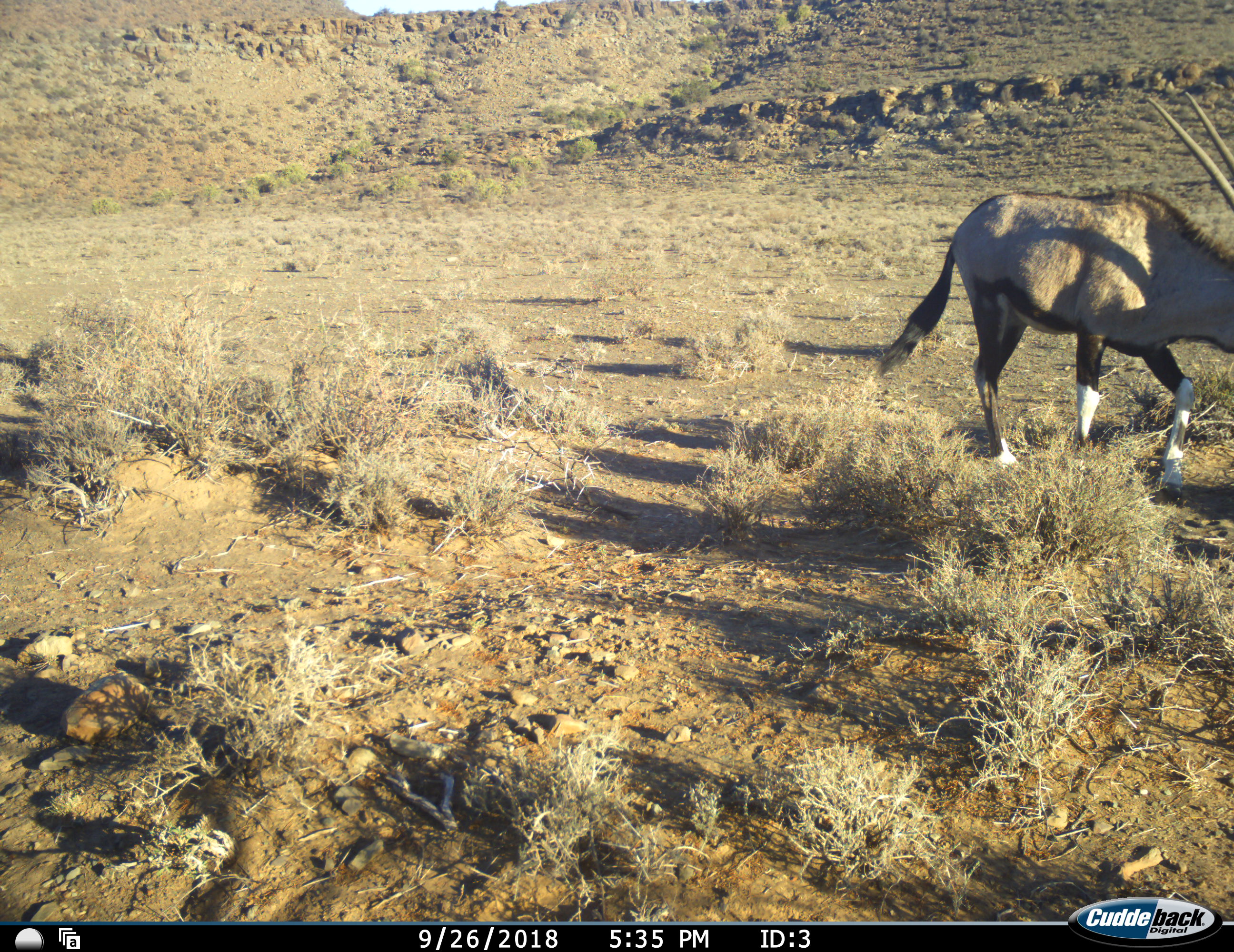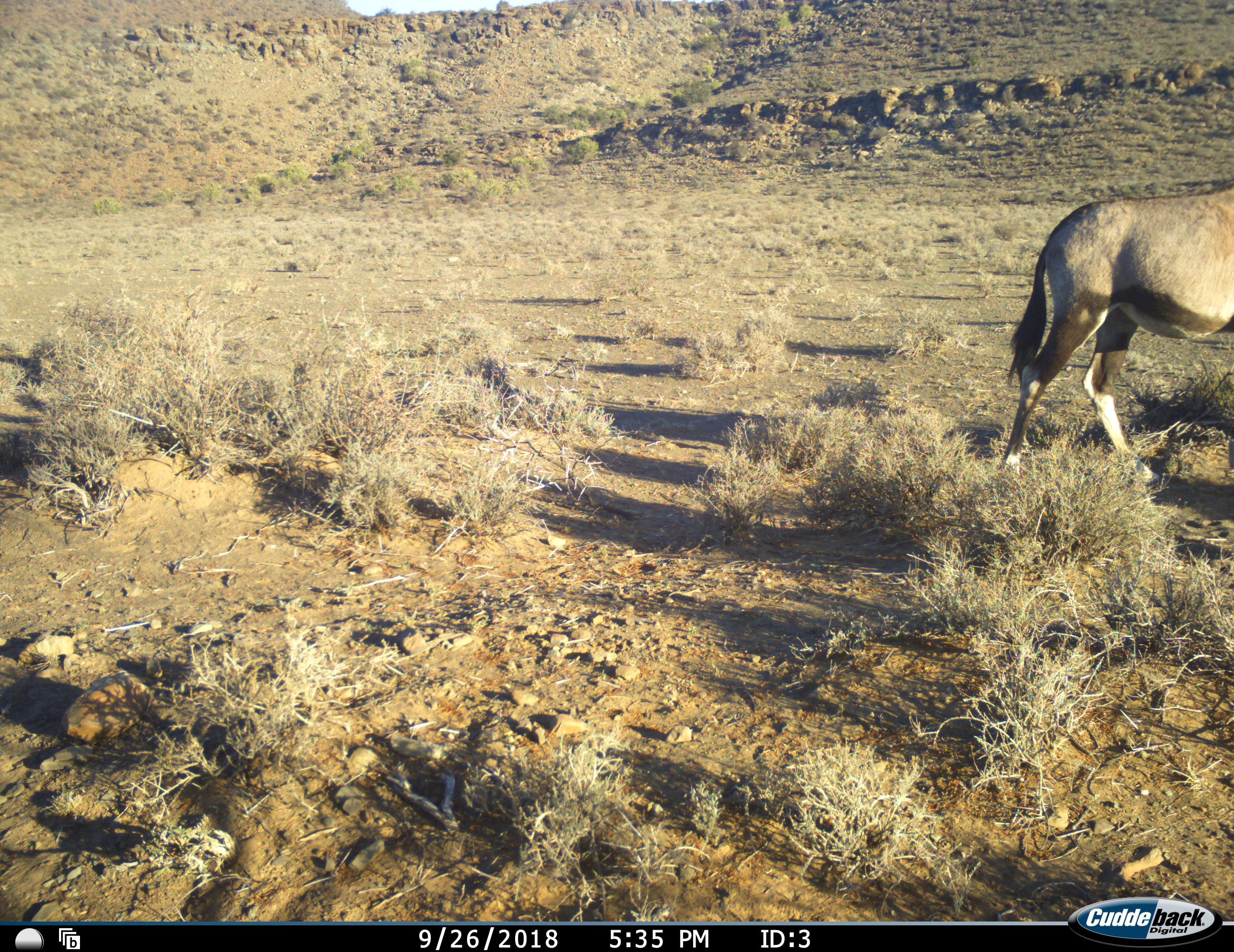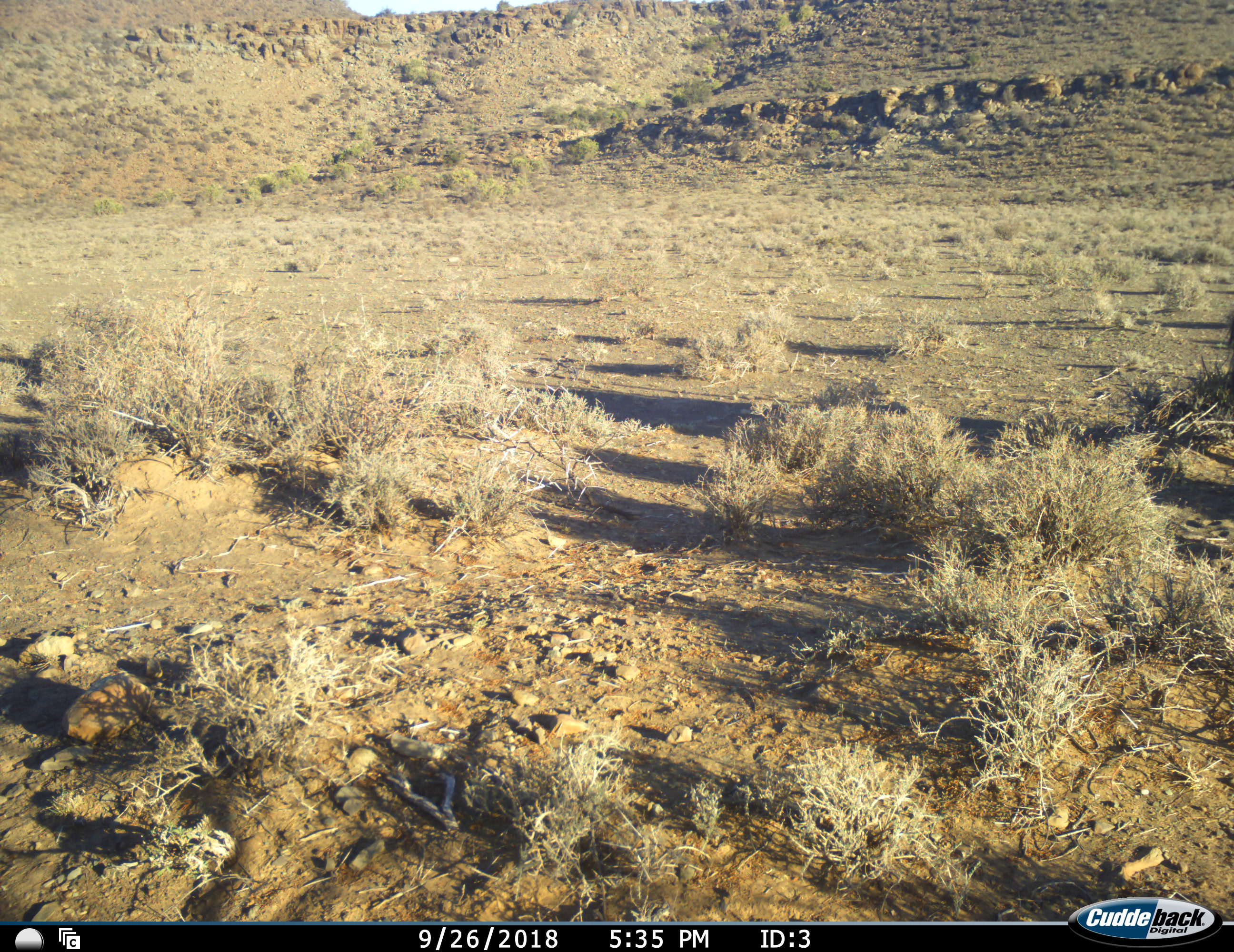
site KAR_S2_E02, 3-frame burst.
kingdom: Animalia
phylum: Chordata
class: Mammalia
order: Artiodactyla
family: Bovidae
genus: Oryx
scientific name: Oryx gazella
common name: gemsbok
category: oryx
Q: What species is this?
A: Oryx (gemsbok) (Oryx gazella).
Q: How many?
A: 1.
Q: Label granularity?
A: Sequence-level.